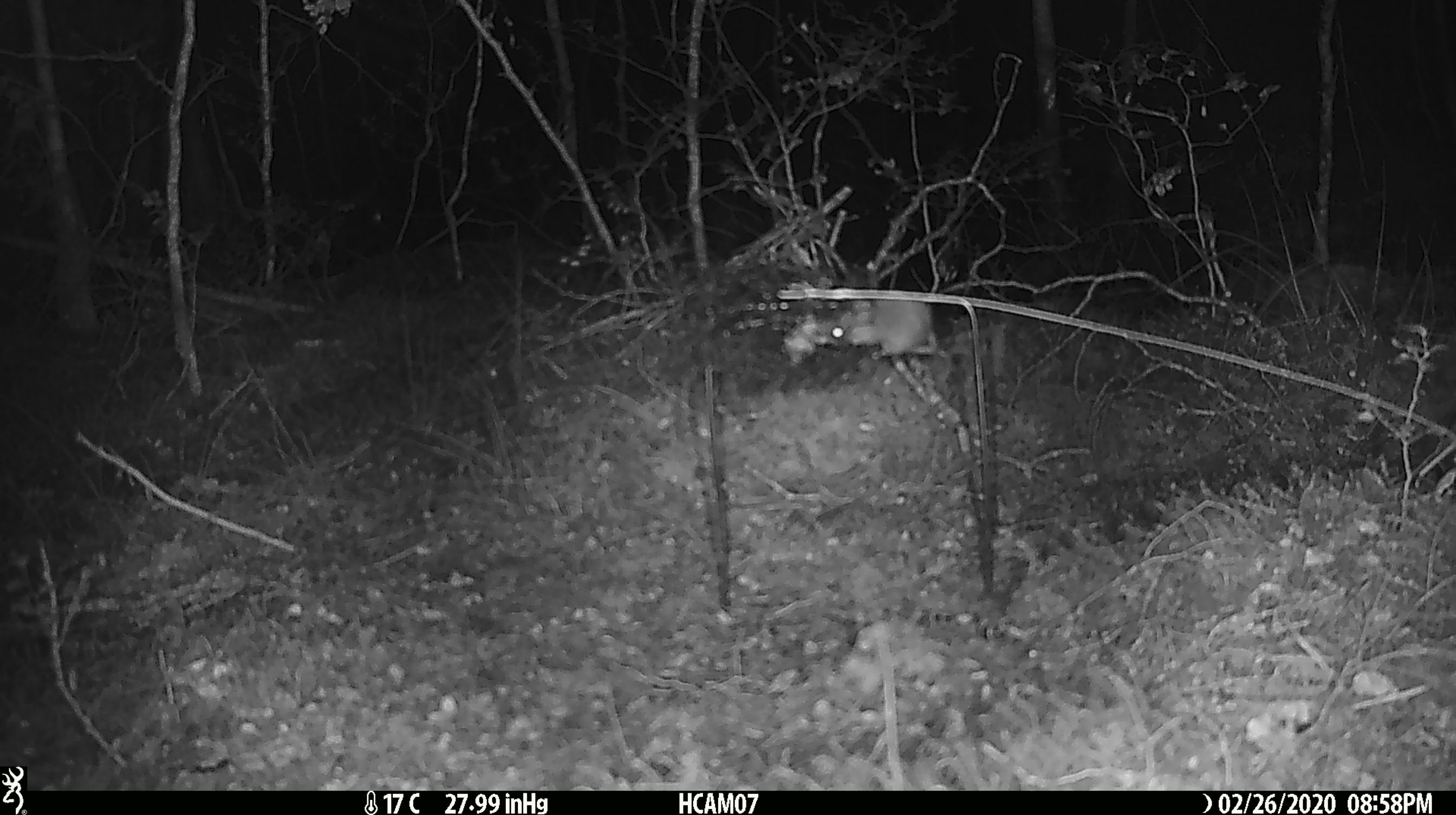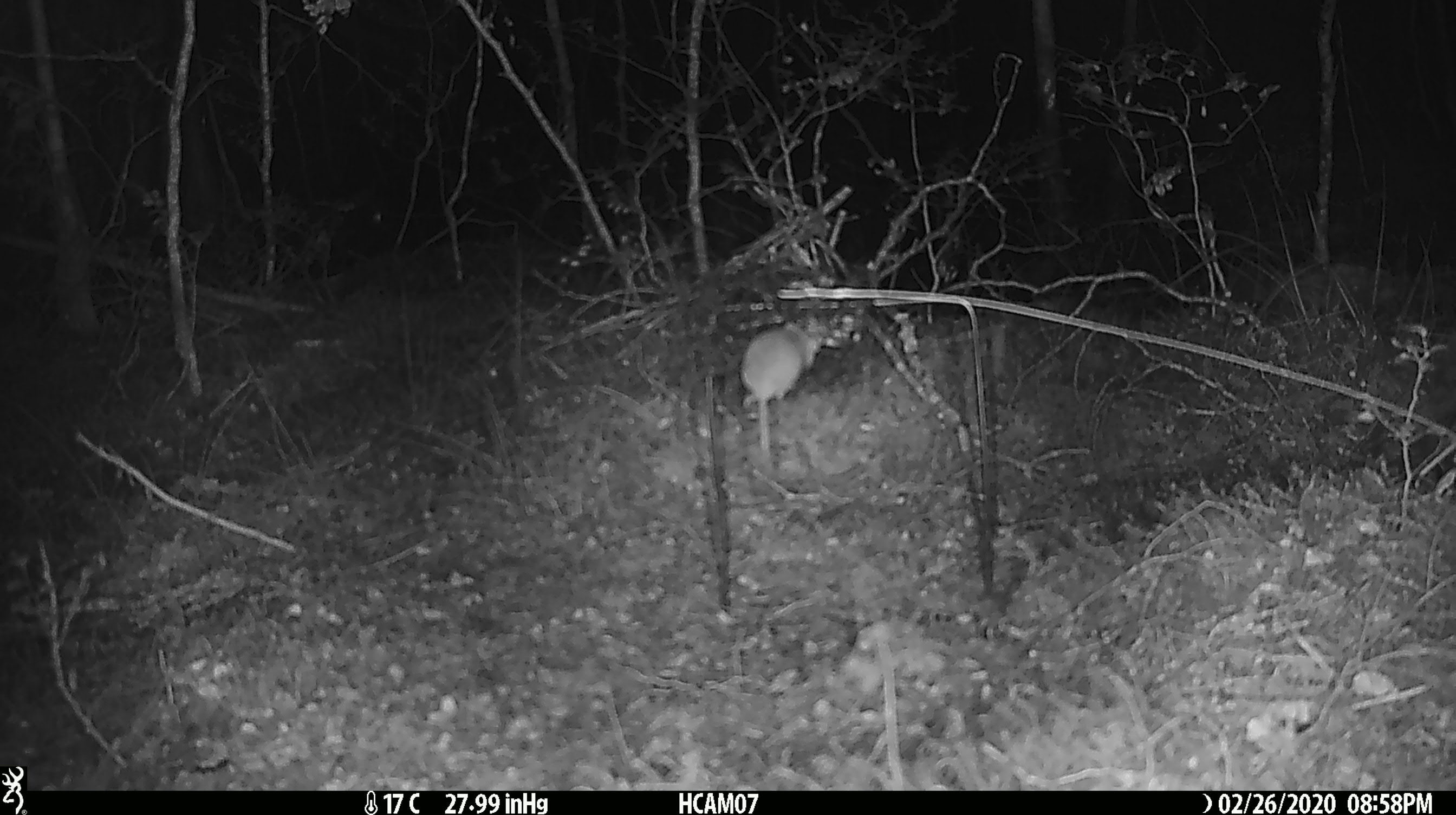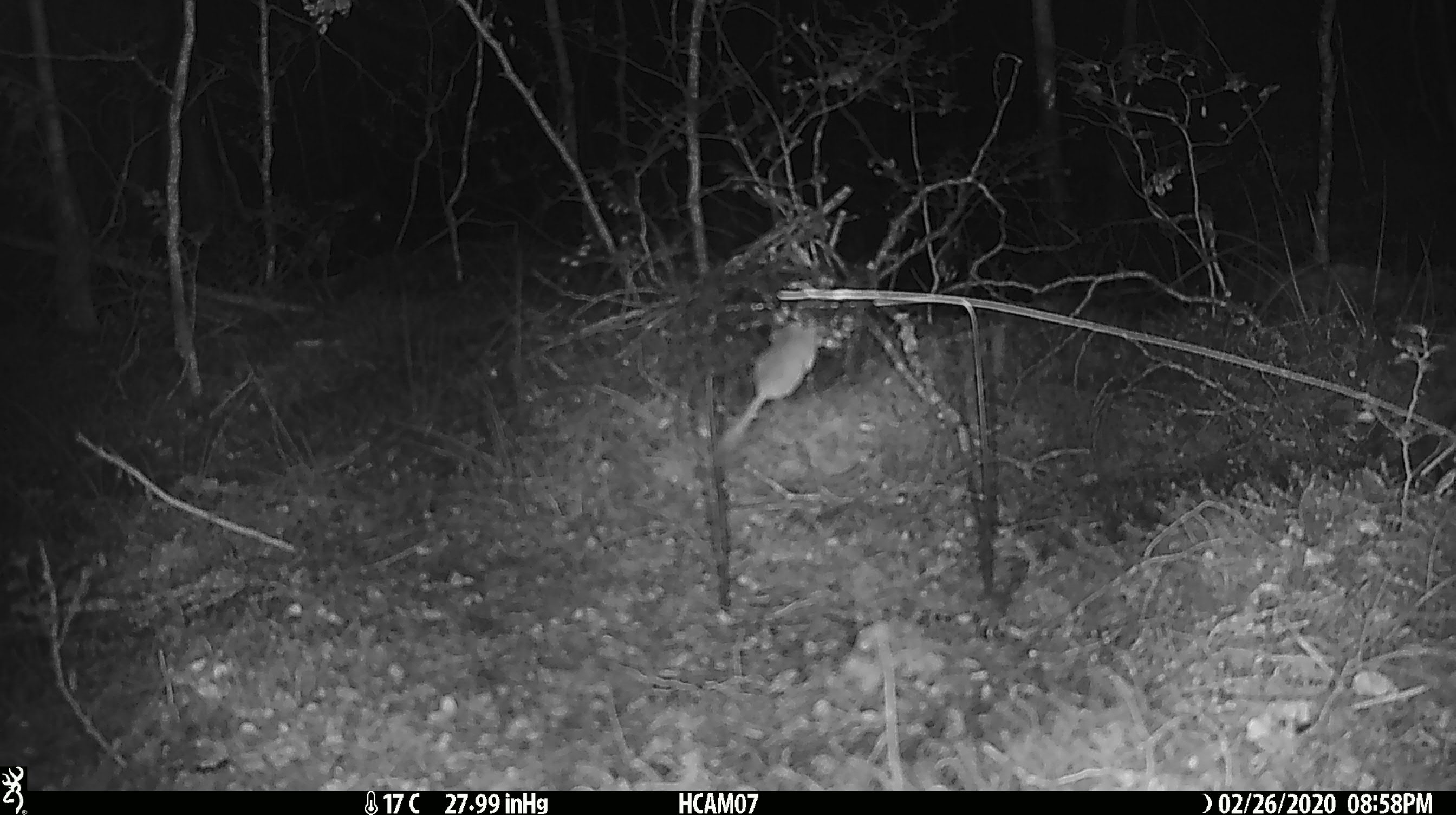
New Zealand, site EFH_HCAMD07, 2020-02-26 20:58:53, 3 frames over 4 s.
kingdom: Animalia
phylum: Chordata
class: Mammalia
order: Rodentia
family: Muridae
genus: Mus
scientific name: Mus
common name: mouse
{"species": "mouse (Mus)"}